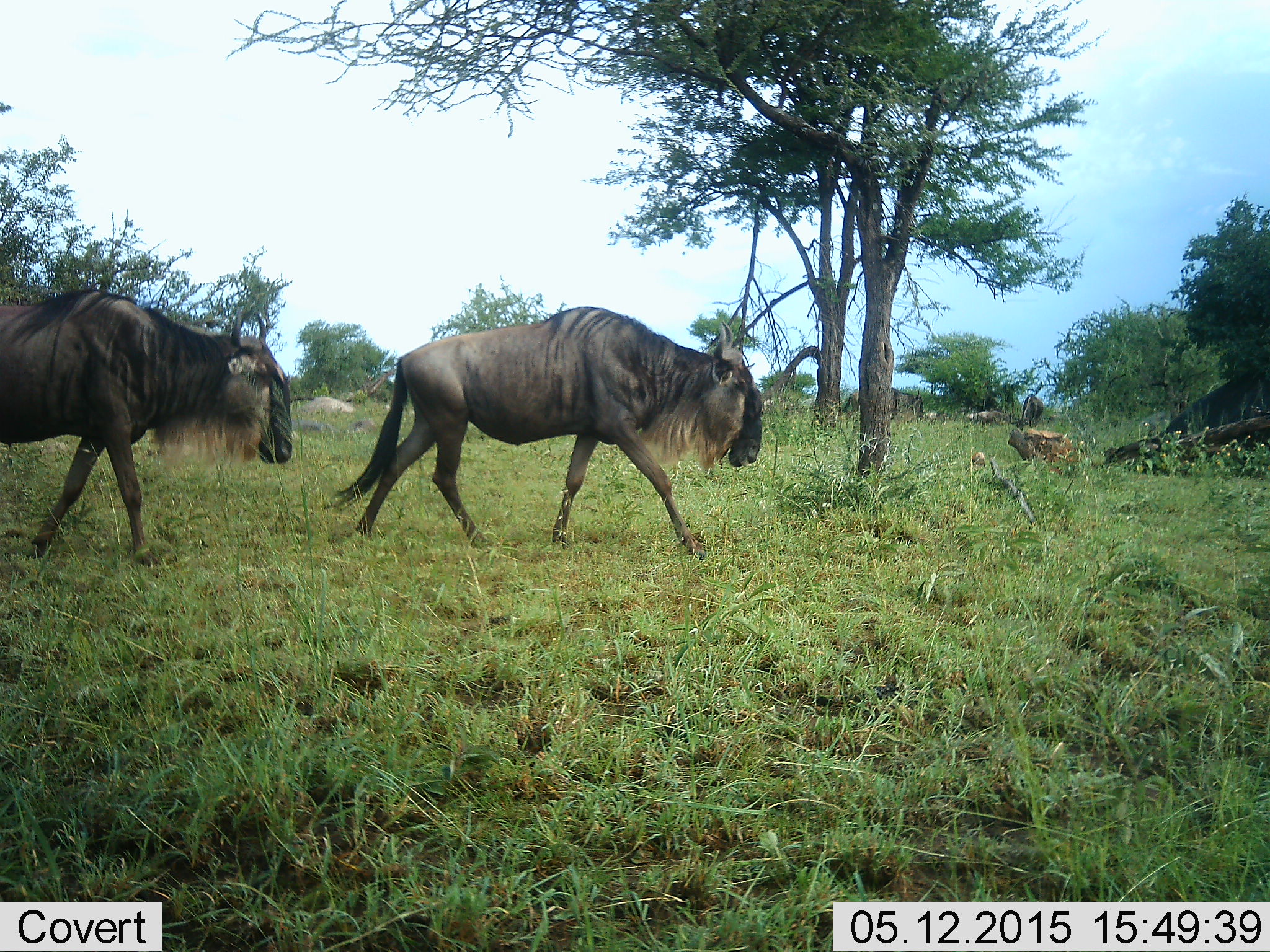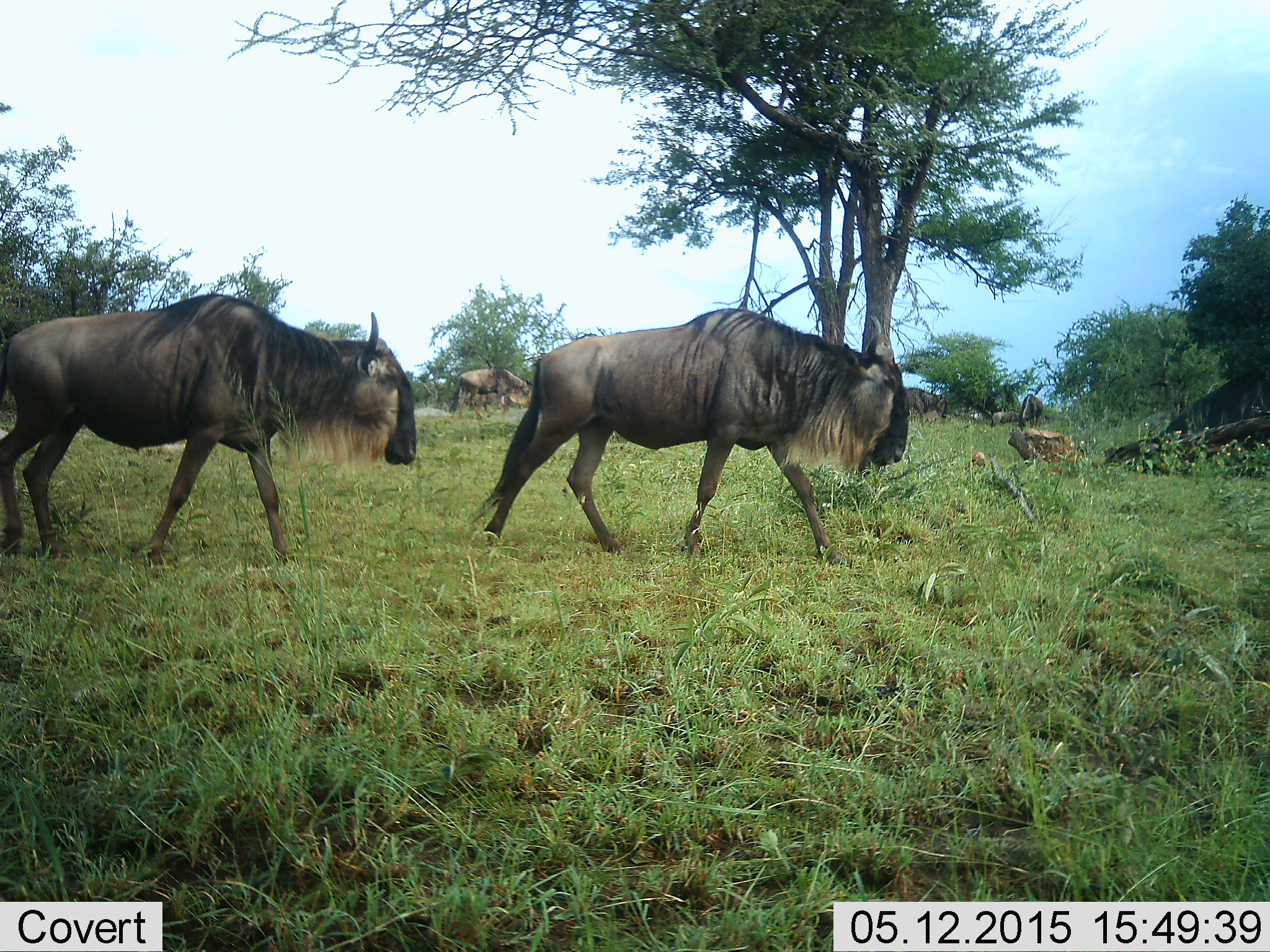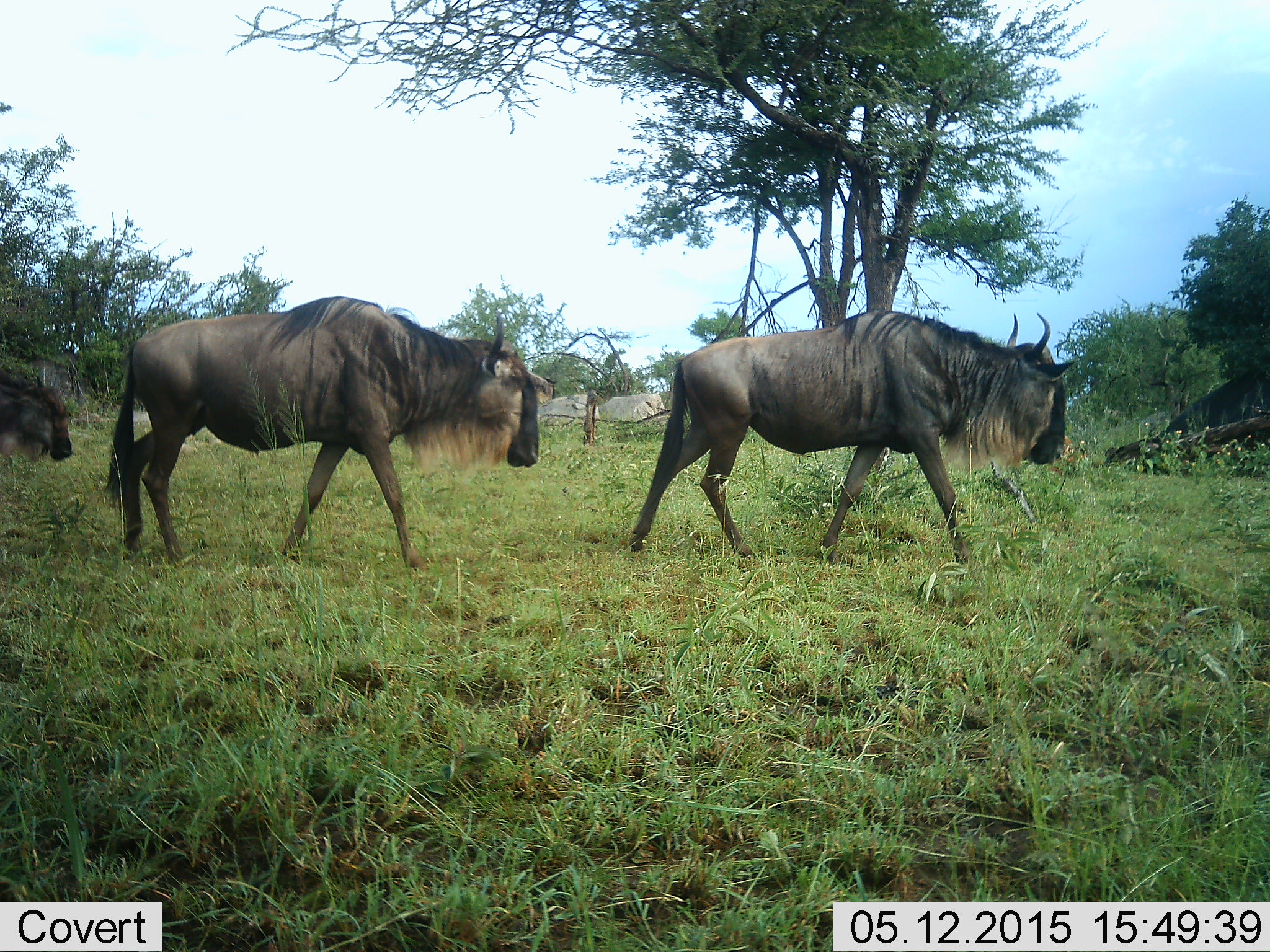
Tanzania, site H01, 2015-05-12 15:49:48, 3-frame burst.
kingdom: Animalia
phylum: Chordata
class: Mammalia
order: Artiodactyla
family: Bovidae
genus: Connochaetes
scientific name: Connochaetes taurinus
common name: blue wildebeest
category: wildebeest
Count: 5.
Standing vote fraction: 50%.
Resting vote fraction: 0%.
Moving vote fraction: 80%.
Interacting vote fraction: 0%.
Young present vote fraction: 10%.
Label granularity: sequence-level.